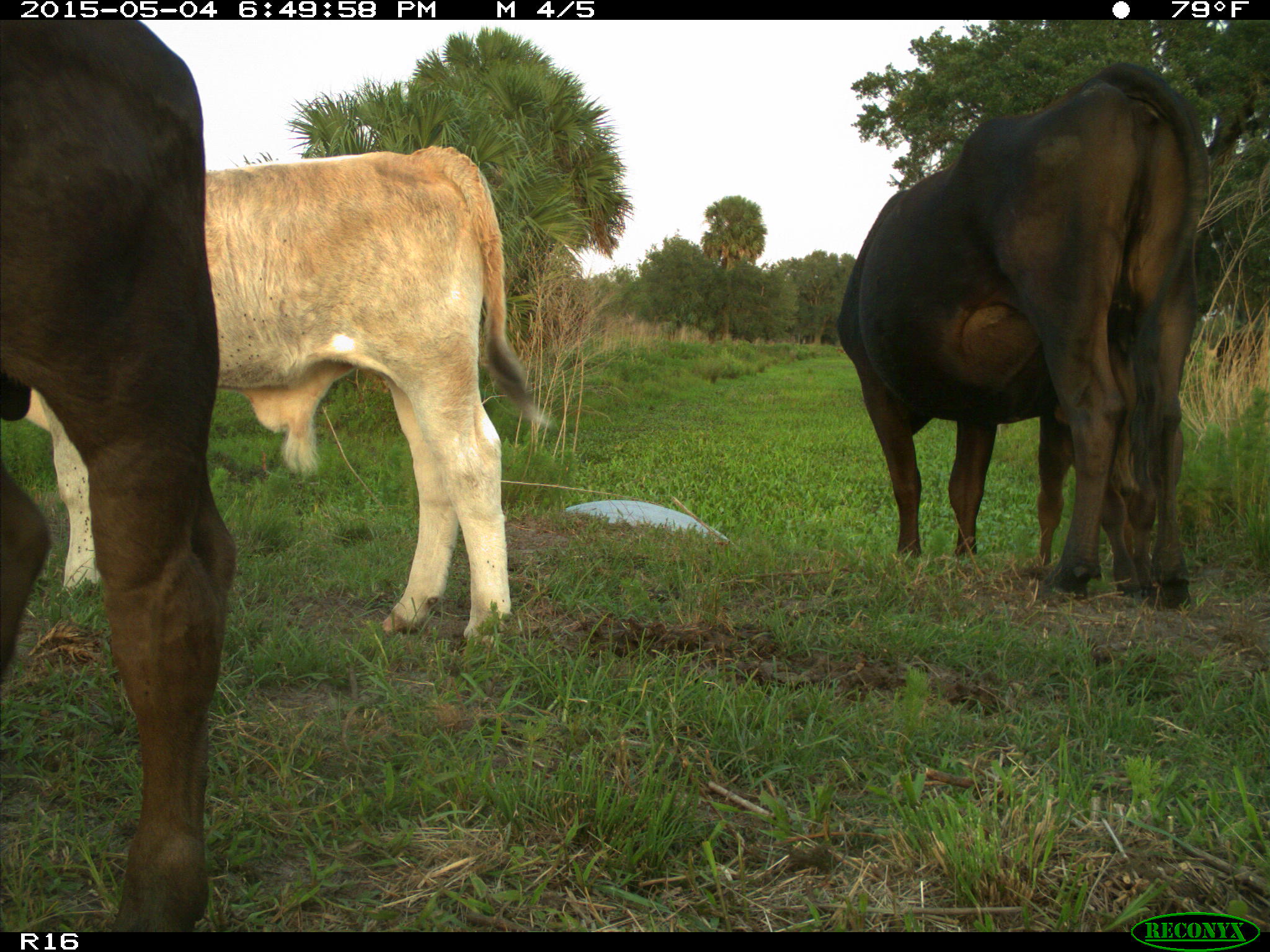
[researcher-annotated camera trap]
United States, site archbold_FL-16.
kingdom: Animalia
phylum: Chordata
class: Mammalia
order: Artiodactyla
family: Bovidae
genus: Bos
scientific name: Bos taurus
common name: domestic cow